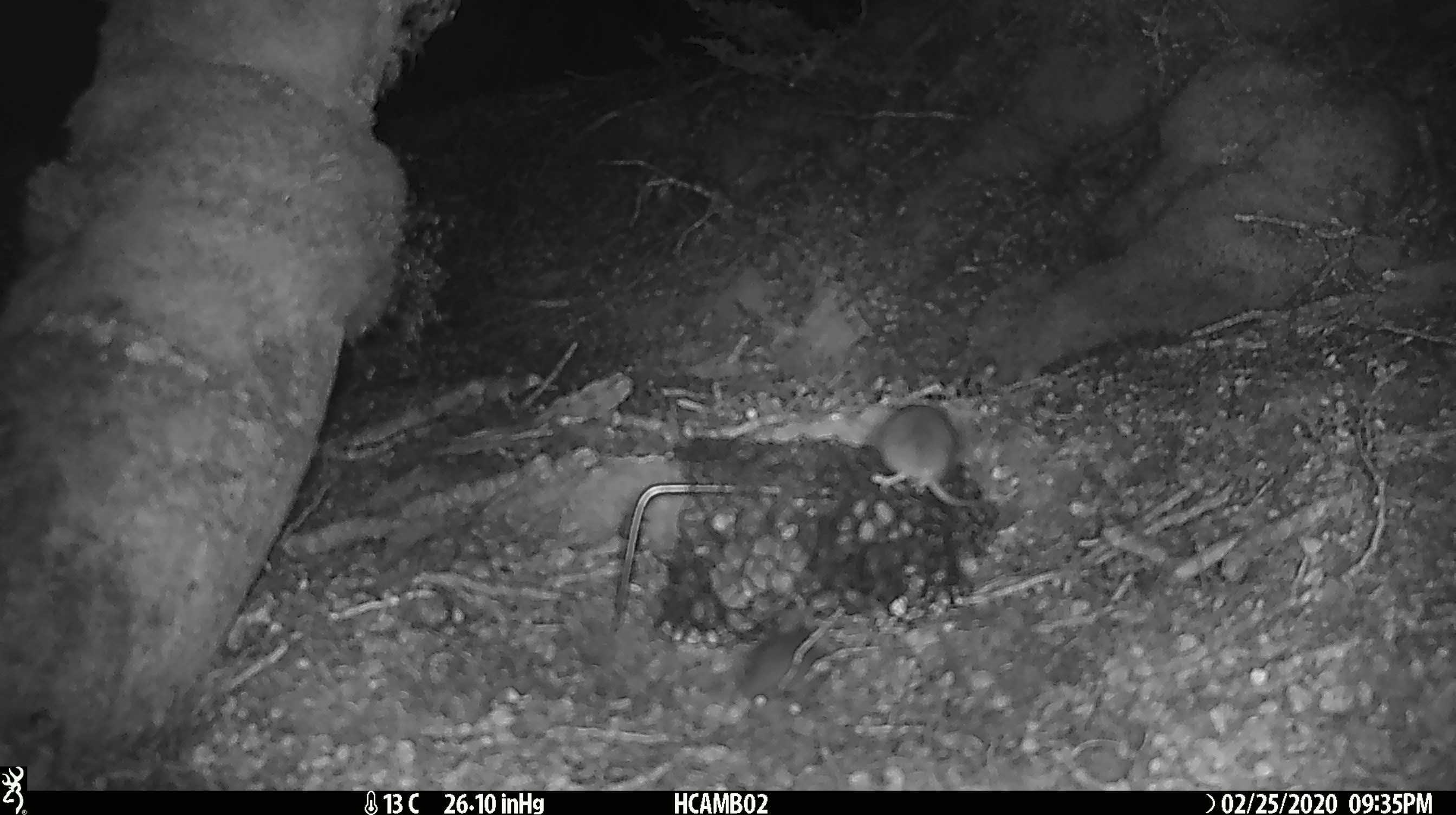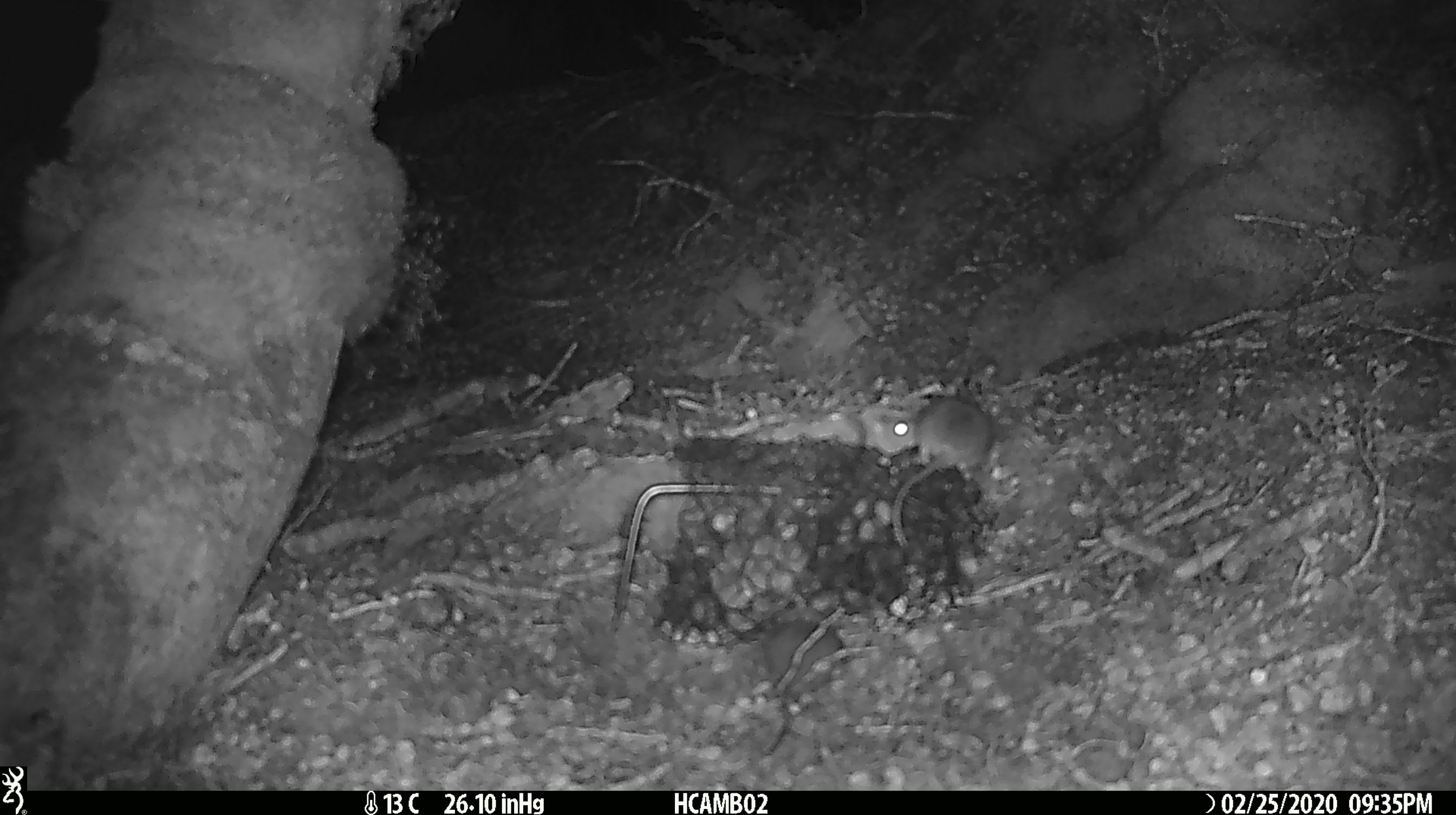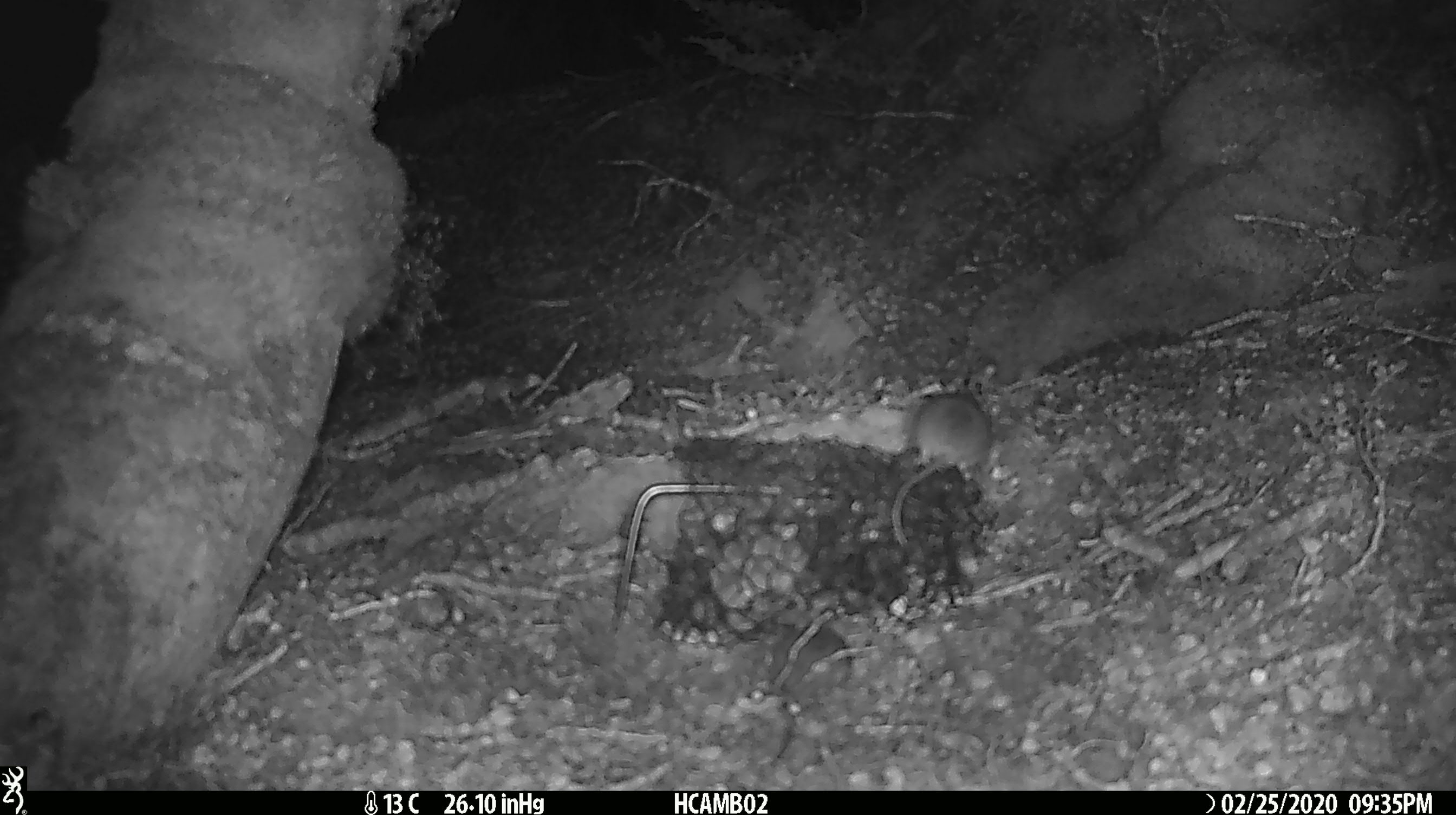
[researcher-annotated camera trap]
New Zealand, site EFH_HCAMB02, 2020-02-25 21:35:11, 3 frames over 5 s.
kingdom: Animalia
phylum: Chordata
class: Mammalia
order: Rodentia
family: Muridae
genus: Mus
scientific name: Mus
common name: mouse